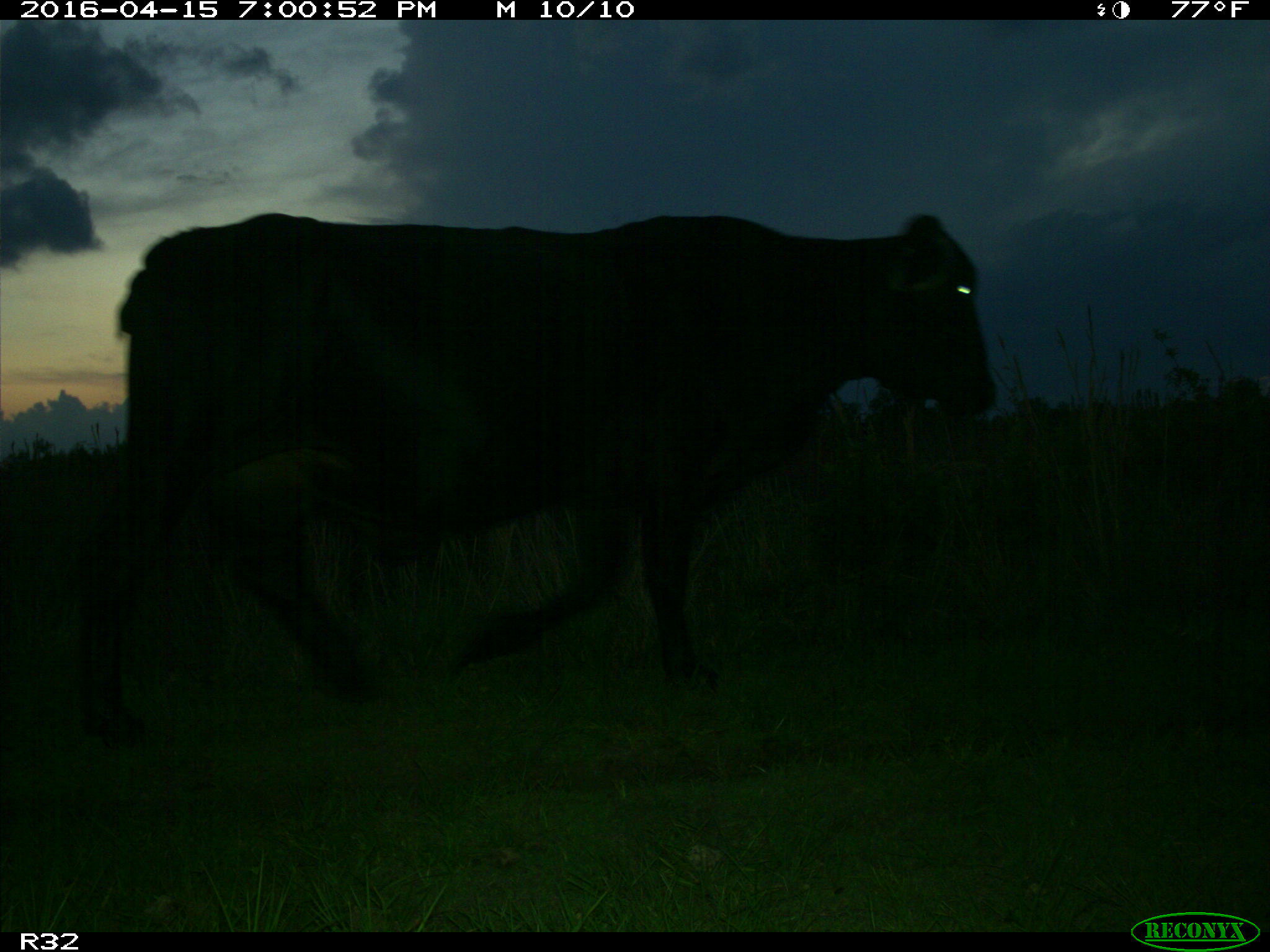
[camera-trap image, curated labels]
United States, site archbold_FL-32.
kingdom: Animalia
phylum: Chordata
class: Mammalia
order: Artiodactyla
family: Bovidae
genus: Bos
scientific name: Bos taurus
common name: domestic cow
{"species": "Bos taurus (domestic cow)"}